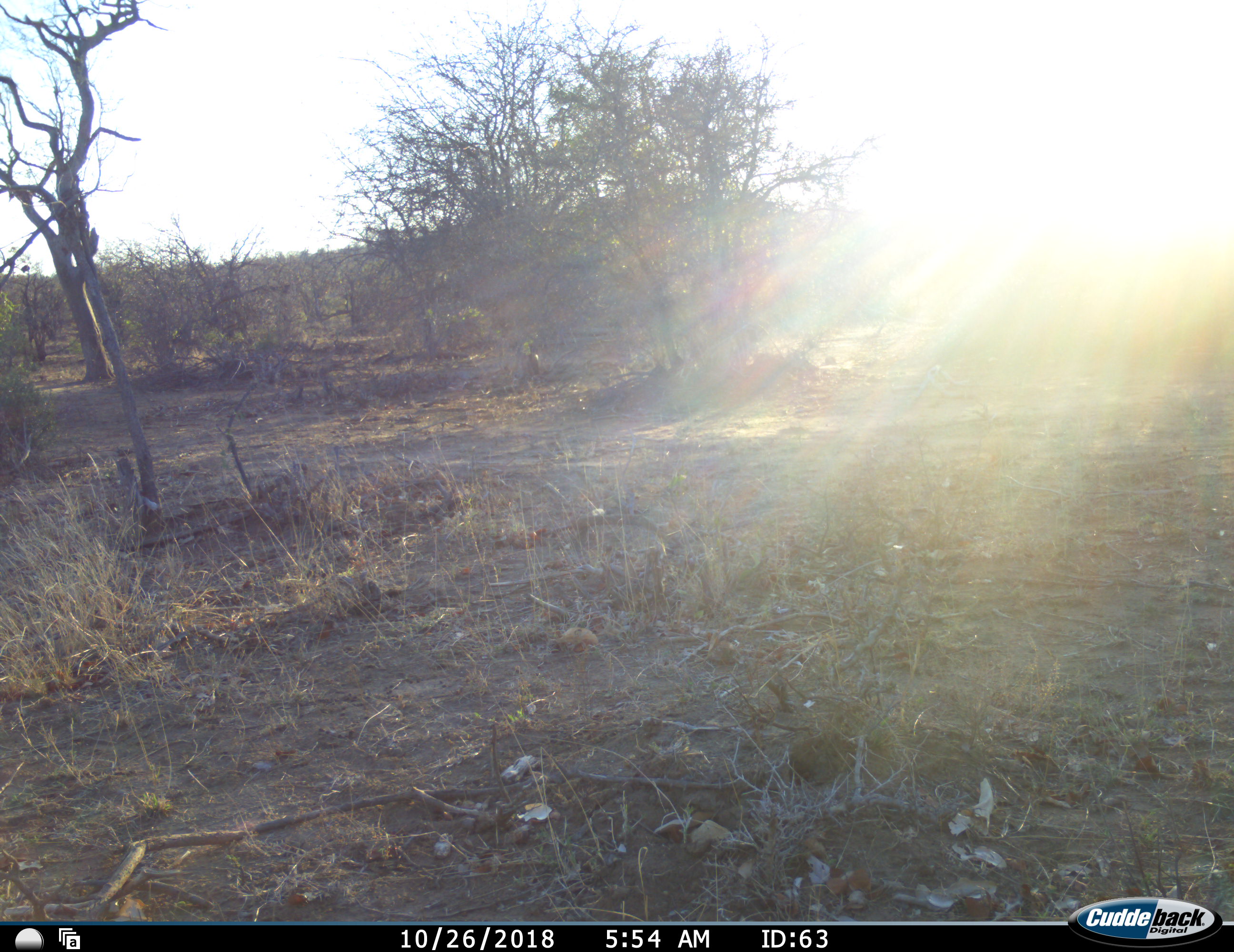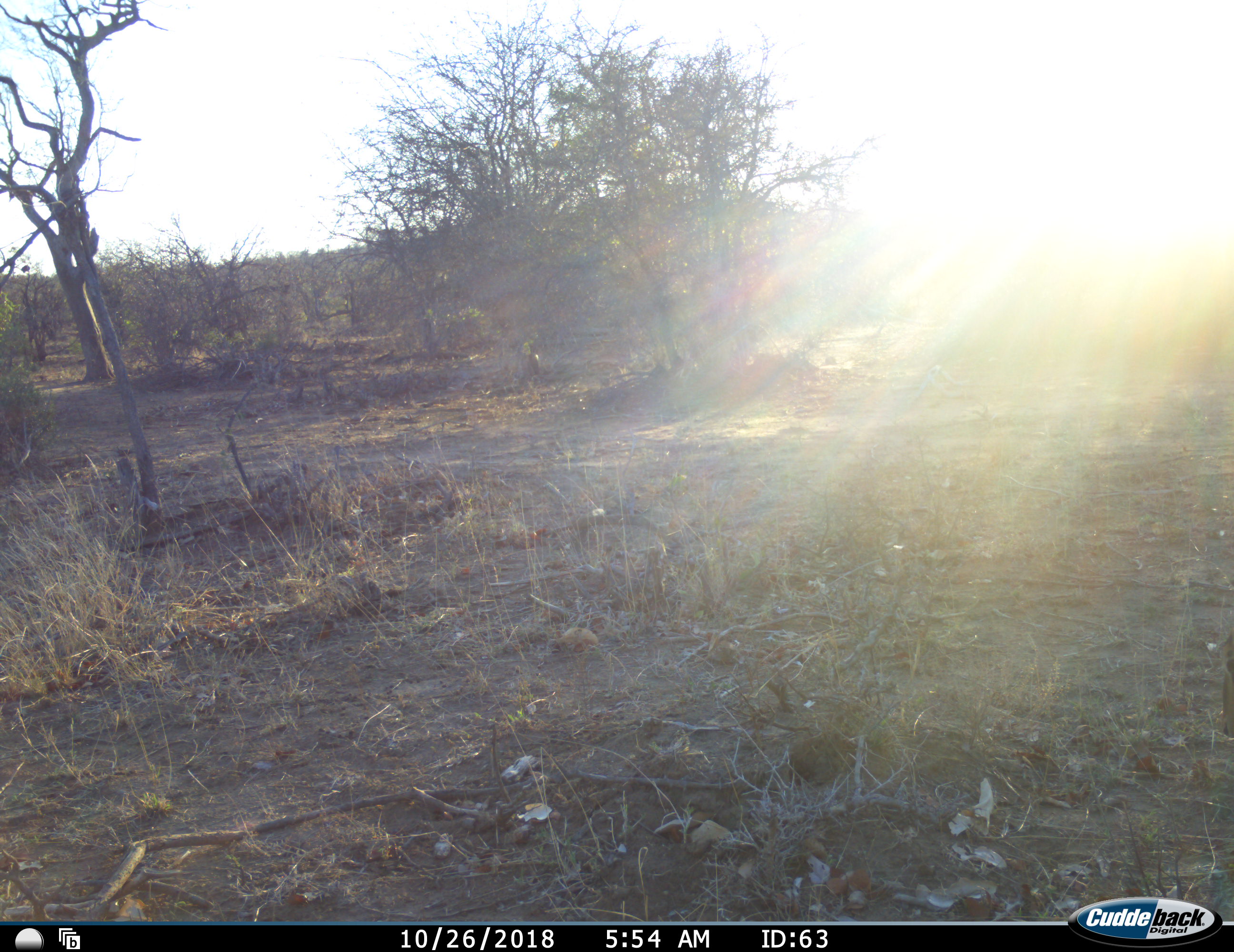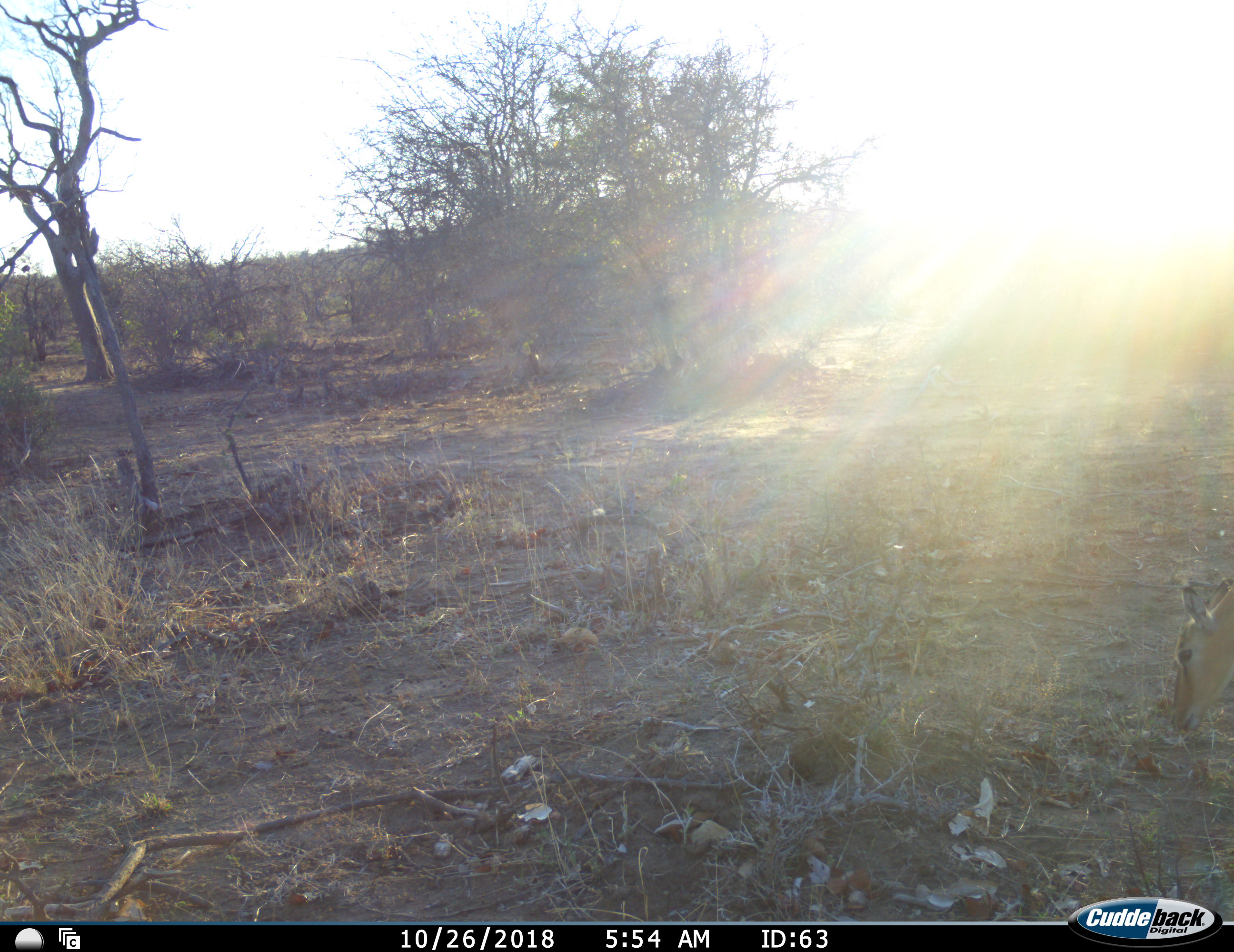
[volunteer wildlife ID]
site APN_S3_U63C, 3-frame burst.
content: unidentified animal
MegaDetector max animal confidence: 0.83